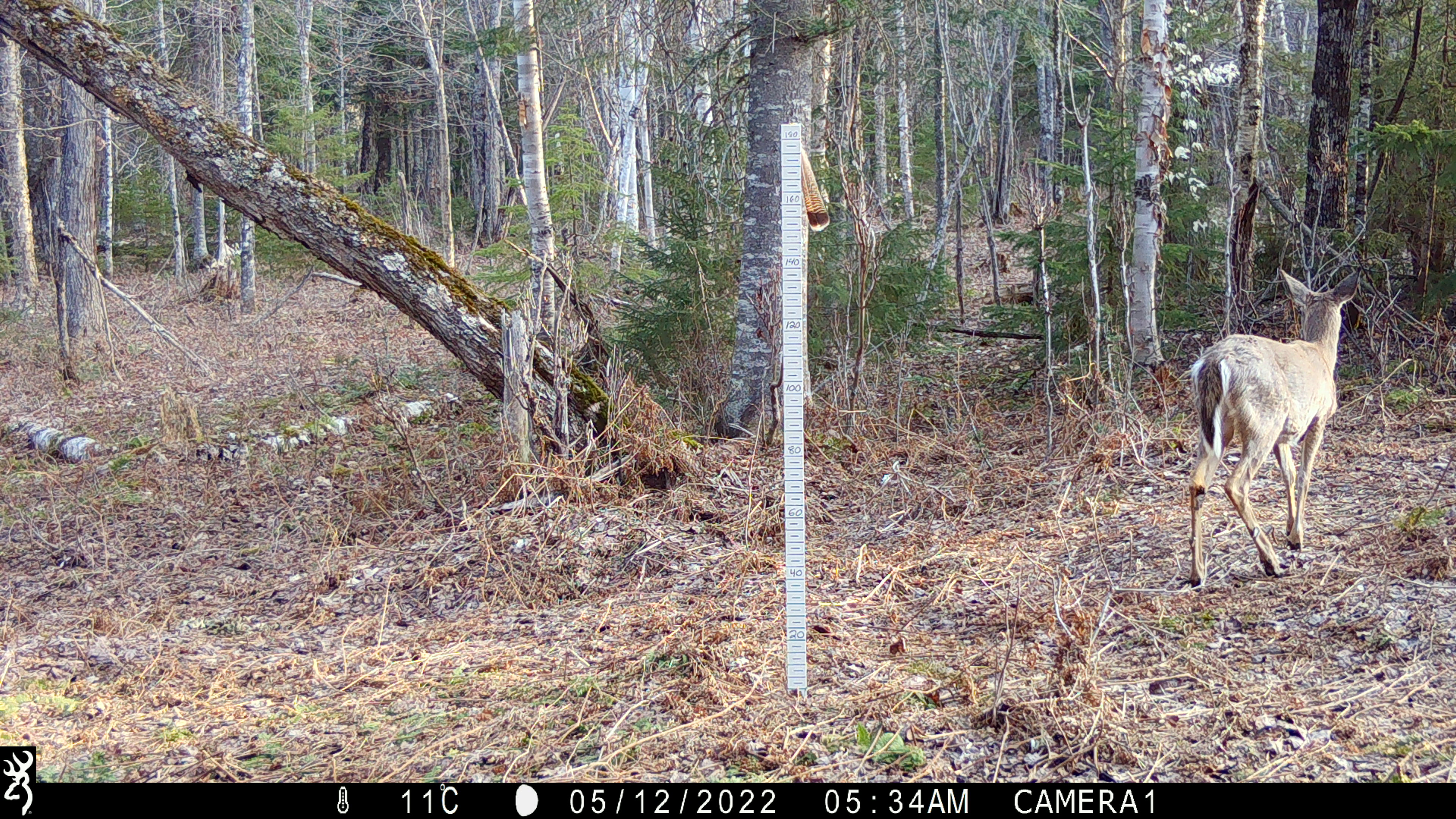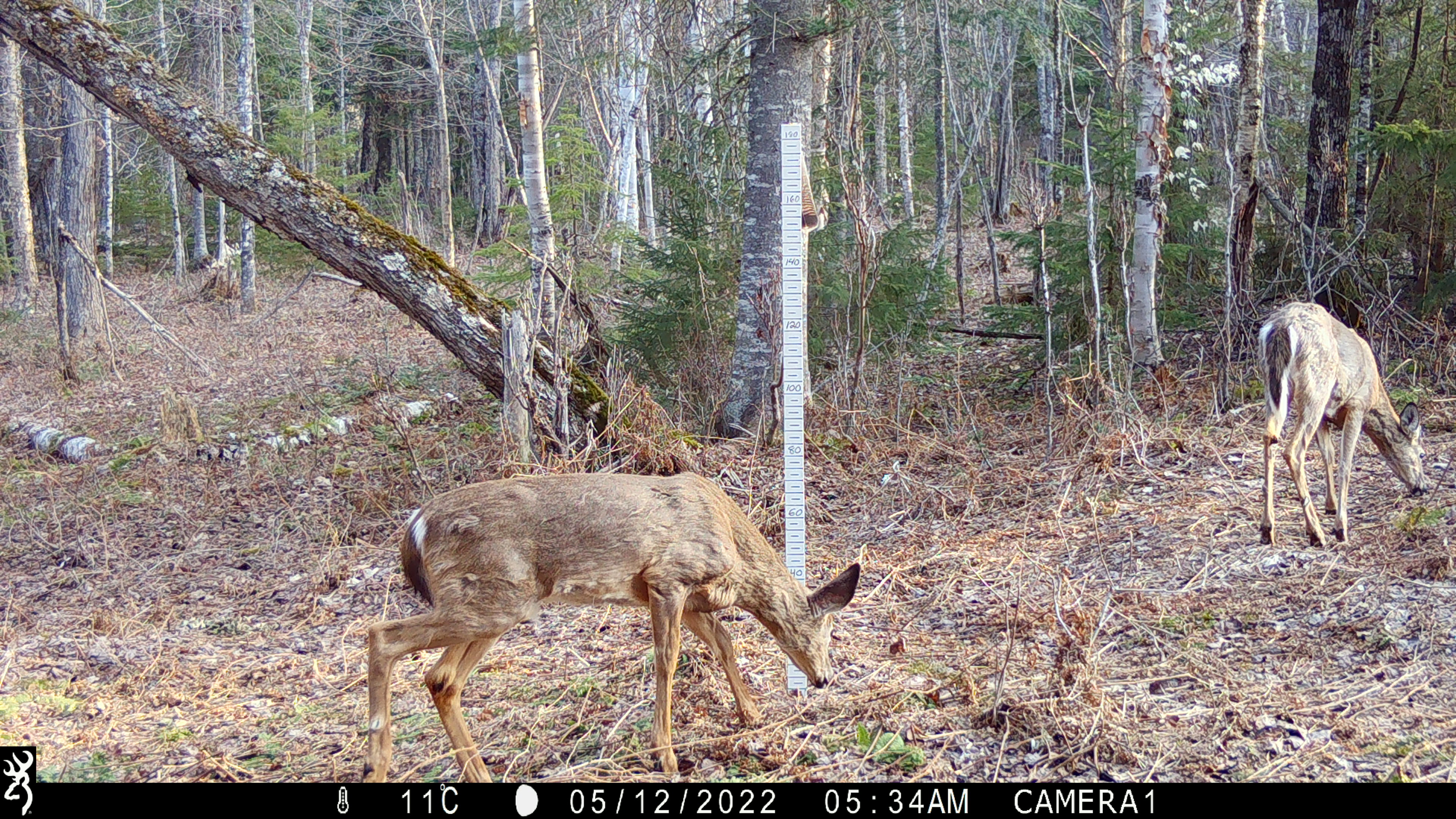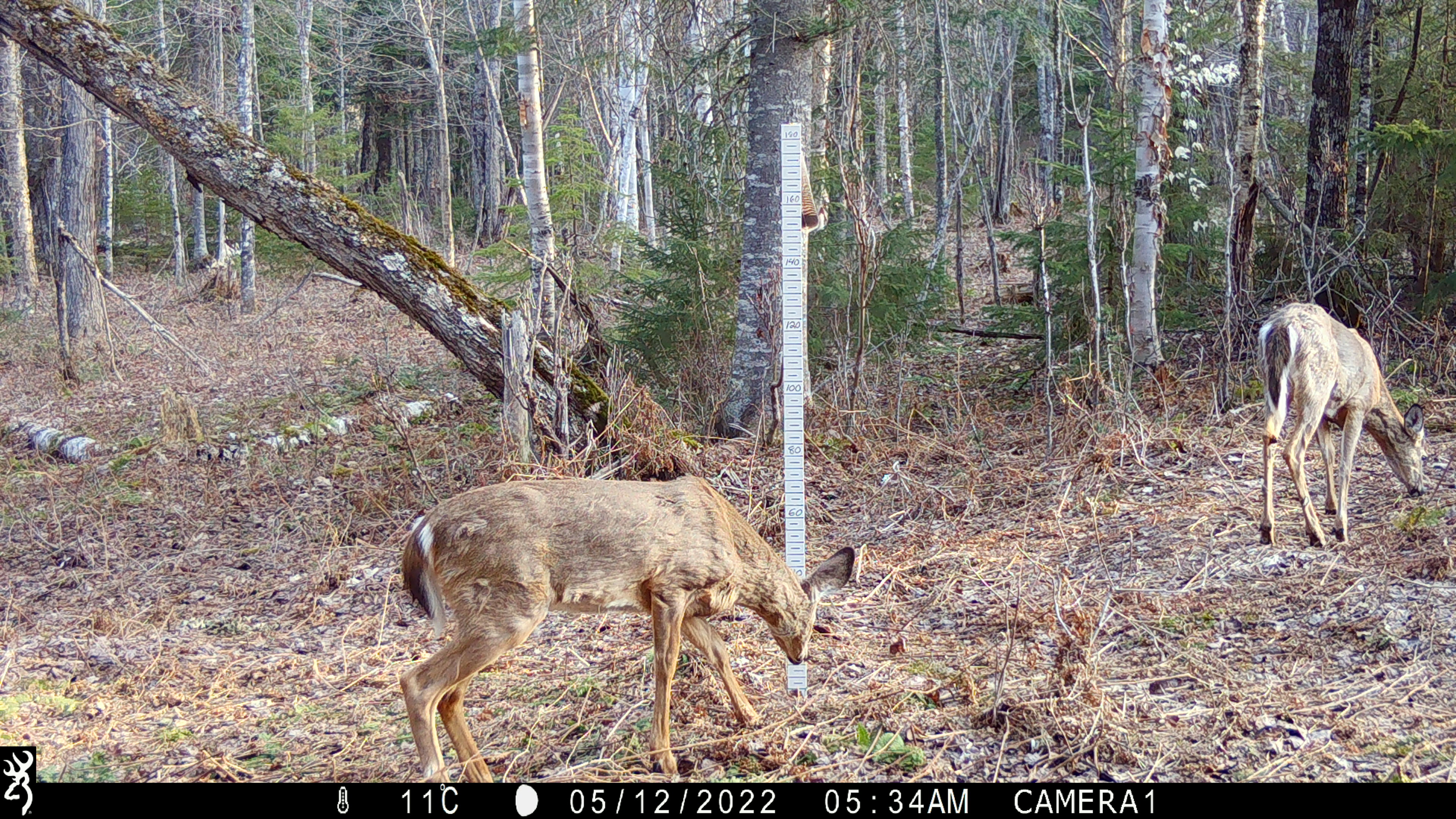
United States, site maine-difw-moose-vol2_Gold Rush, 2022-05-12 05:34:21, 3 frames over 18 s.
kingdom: Animalia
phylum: Chordata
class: Mammalia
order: Artiodactyla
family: Cervidae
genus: Odocoileus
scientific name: Odocoileus virginianus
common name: white-tailed deer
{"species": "white-tailed deer (Odocoileus virginianus)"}